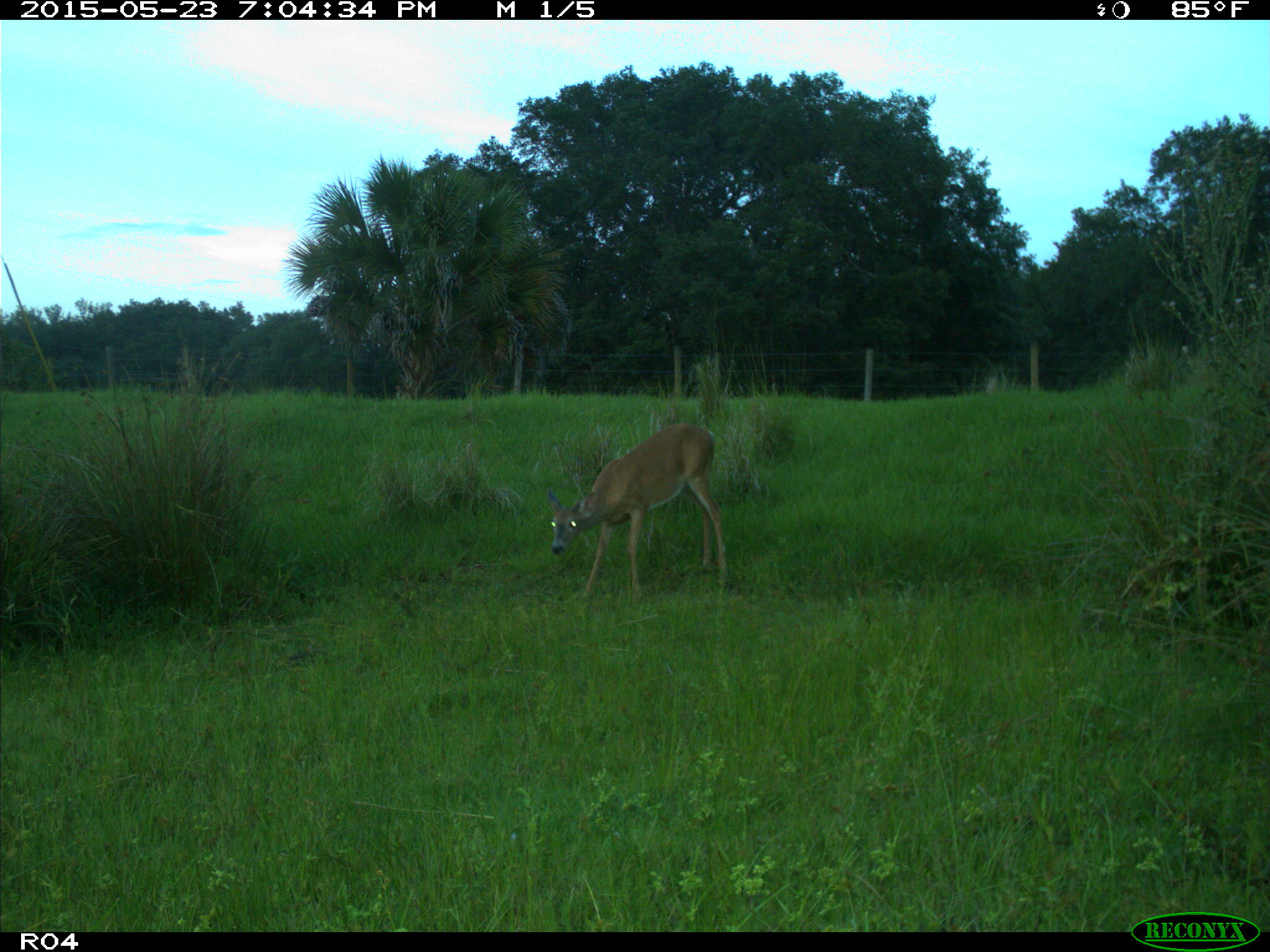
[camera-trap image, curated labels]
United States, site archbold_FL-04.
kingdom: Animalia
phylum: Chordata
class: Mammalia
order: Artiodactyla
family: Cervidae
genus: Odocoileus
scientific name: Odocoileus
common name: deer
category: unidentified deer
Unidentified deer (deer) (Odocoileus).